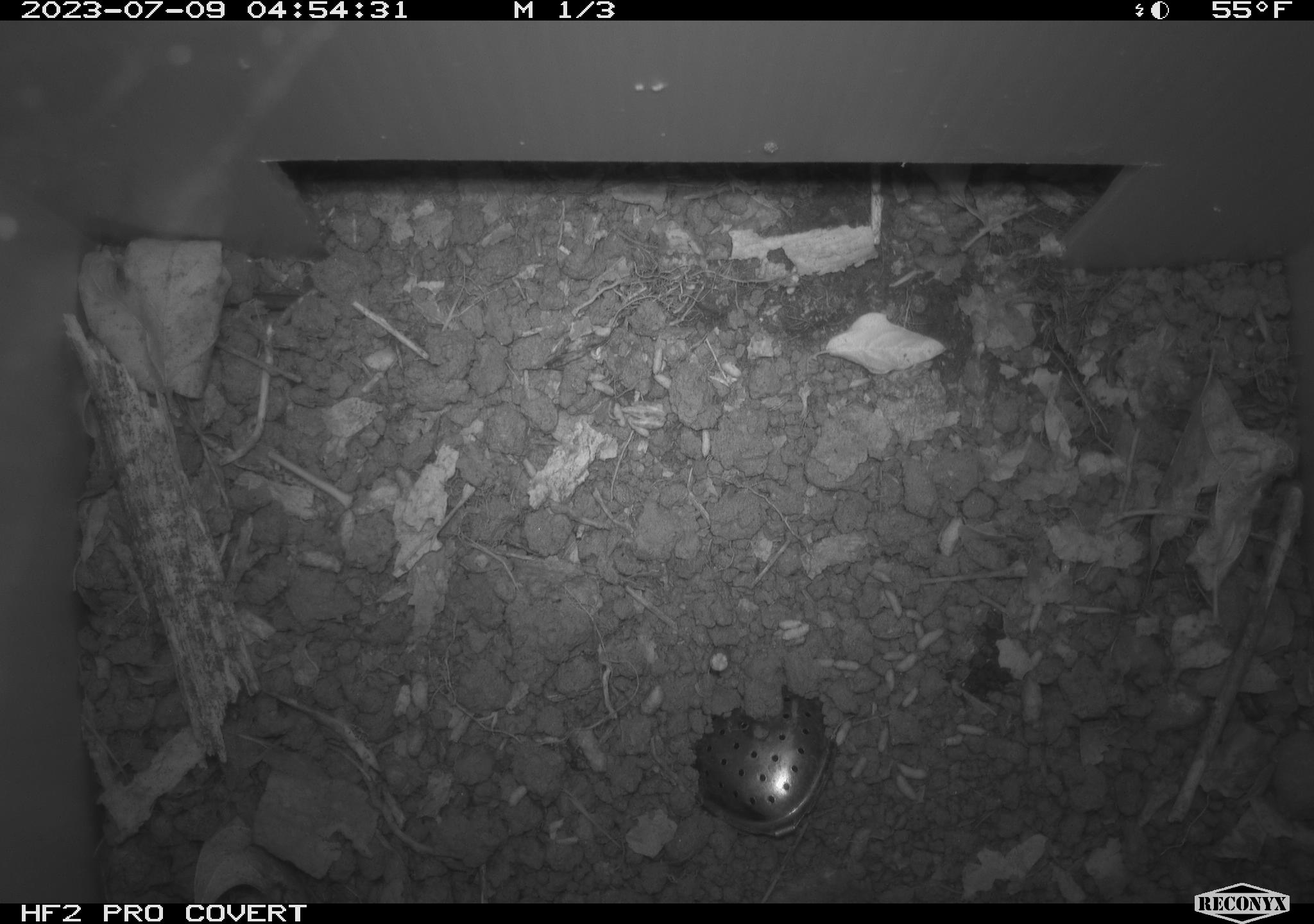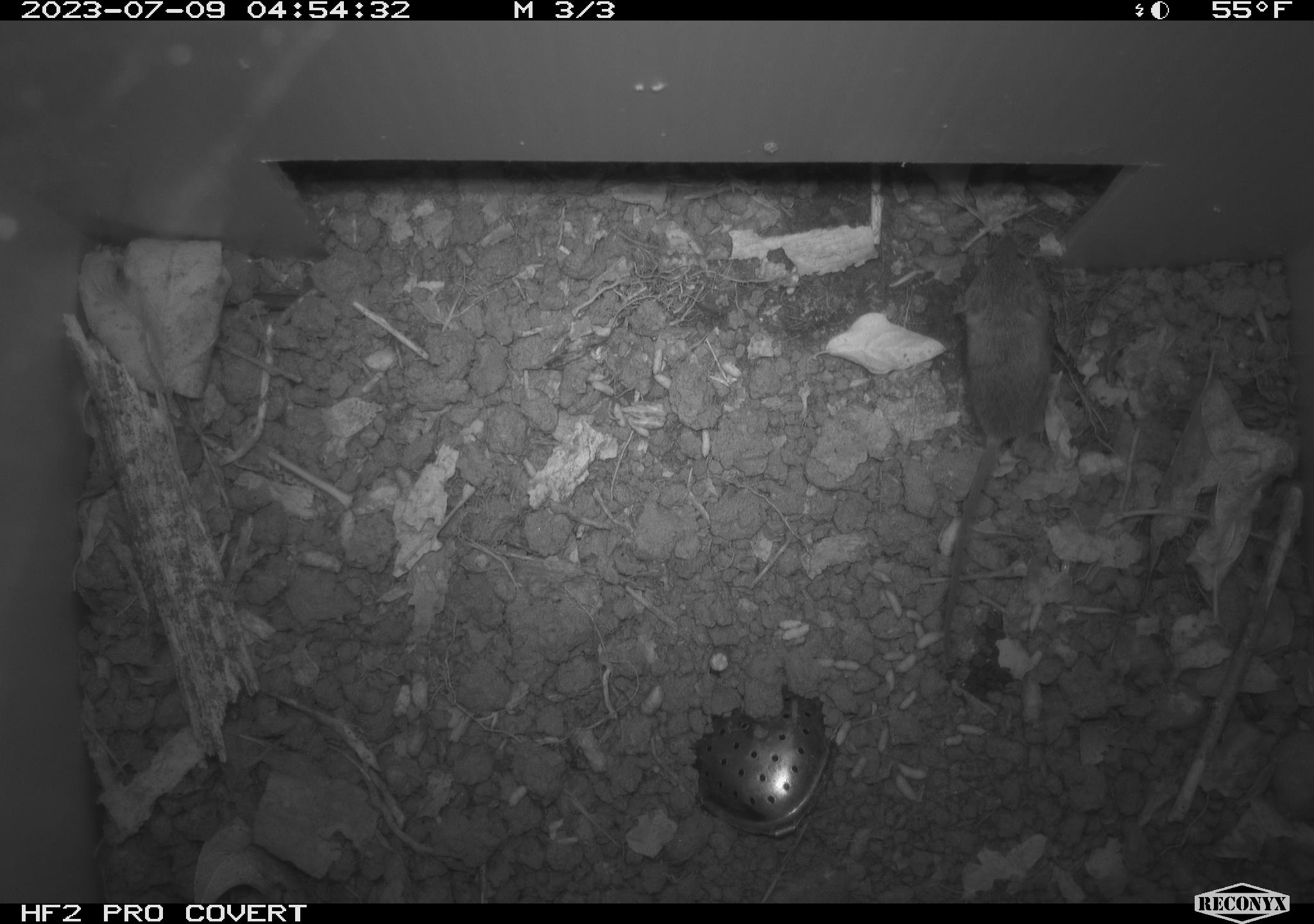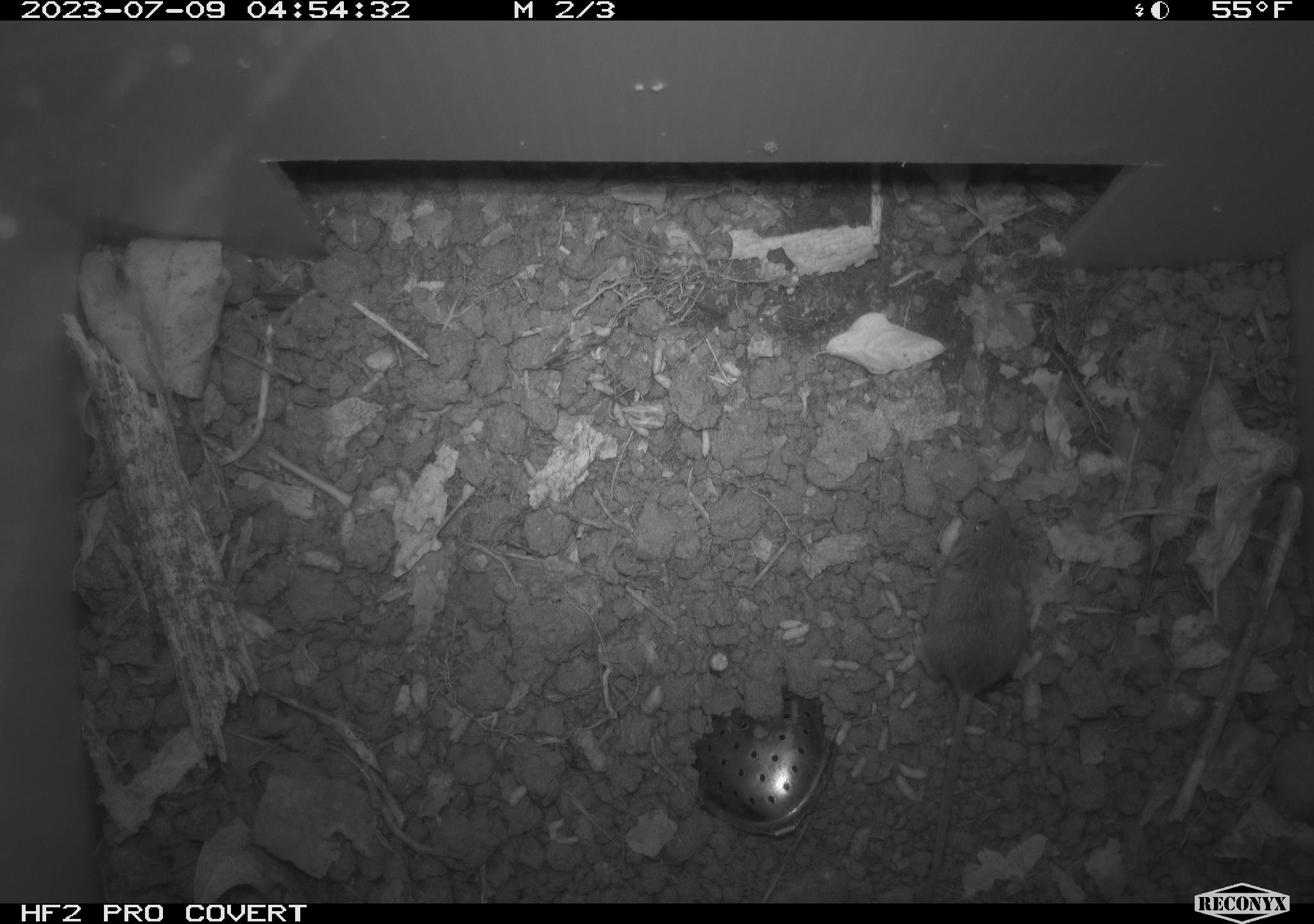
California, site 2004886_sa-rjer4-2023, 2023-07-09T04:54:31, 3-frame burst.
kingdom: Animalia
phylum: Chordata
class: Mammalia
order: Rodentia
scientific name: Rodentia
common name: mouse species